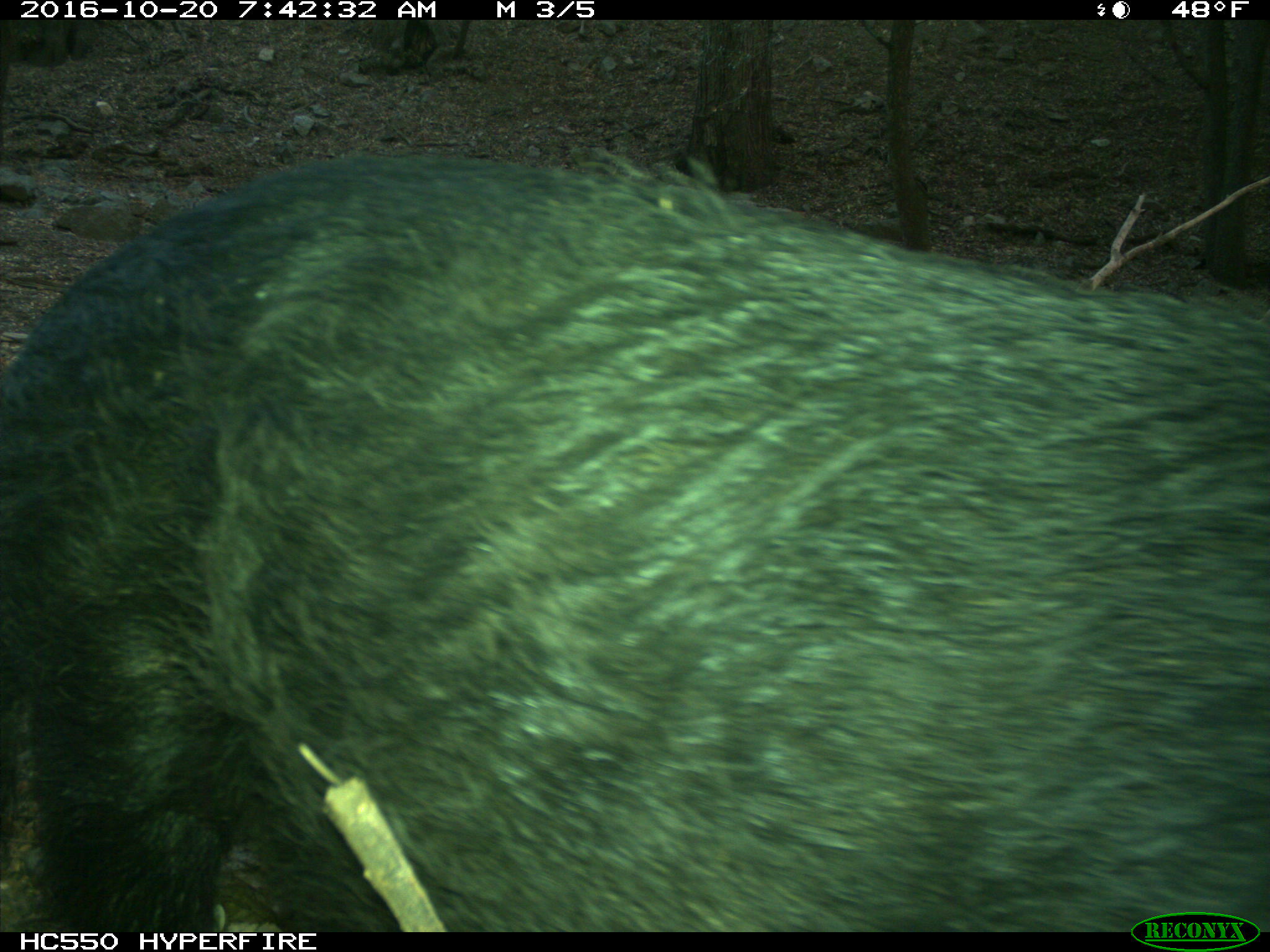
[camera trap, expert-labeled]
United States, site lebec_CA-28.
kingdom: Animalia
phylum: Chordata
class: Mammalia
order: Artiodactyla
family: Suidae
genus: Sus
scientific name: Sus scrofa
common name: wild boar